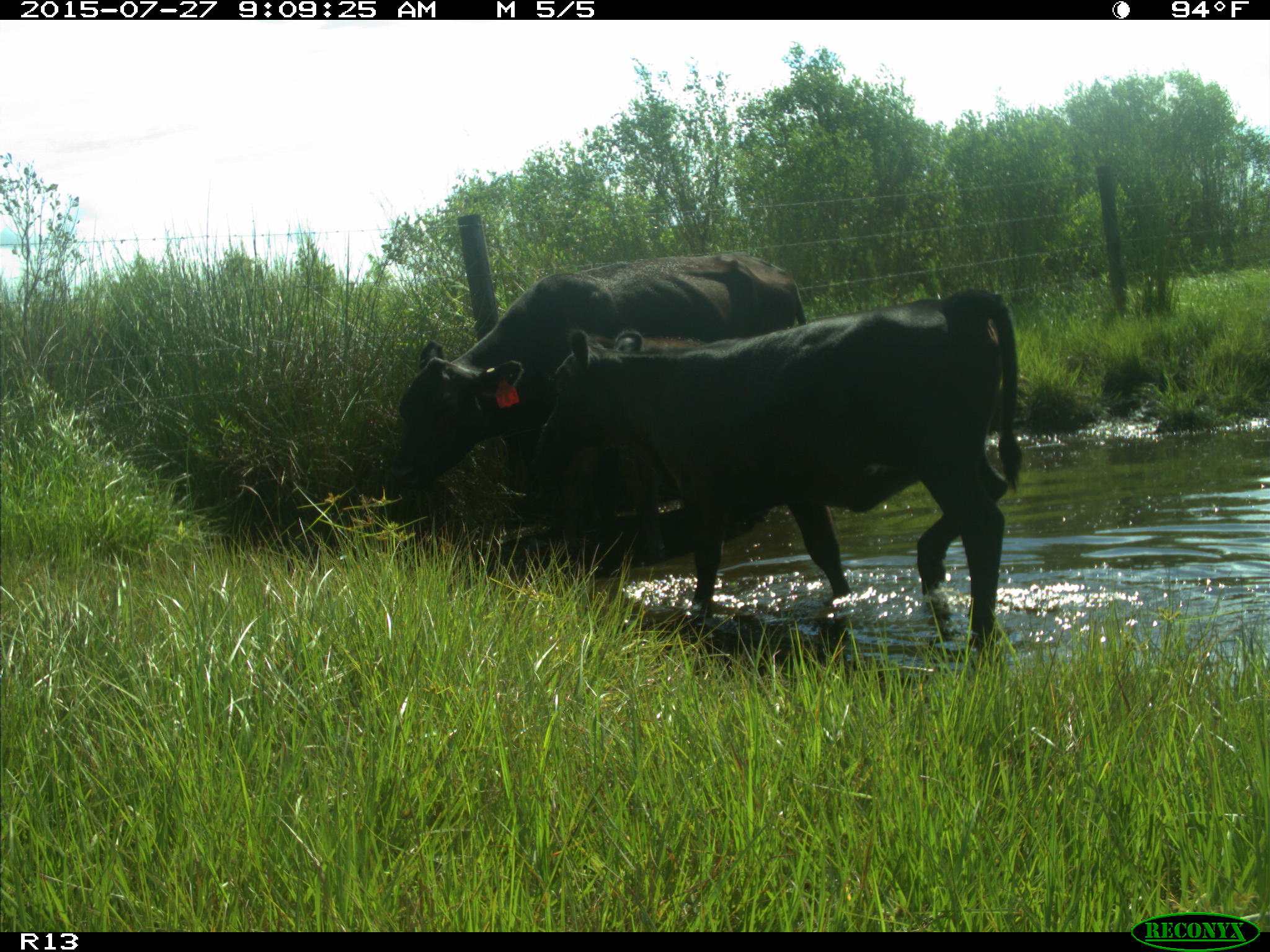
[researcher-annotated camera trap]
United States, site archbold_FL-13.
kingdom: Animalia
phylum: Chordata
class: Mammalia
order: Artiodactyla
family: Bovidae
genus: Bos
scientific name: Bos taurus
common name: domestic cow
Bos taurus (domestic cow).